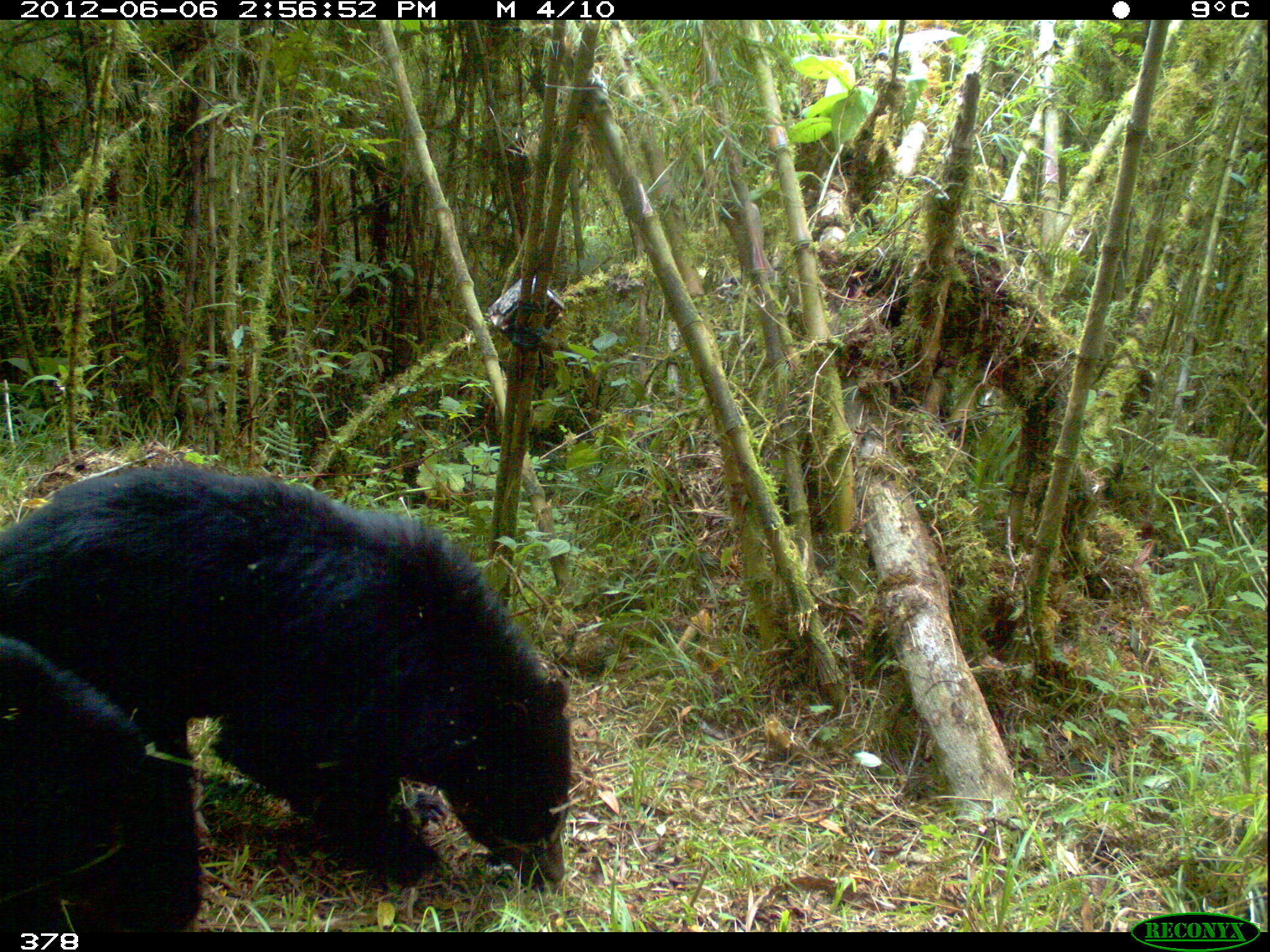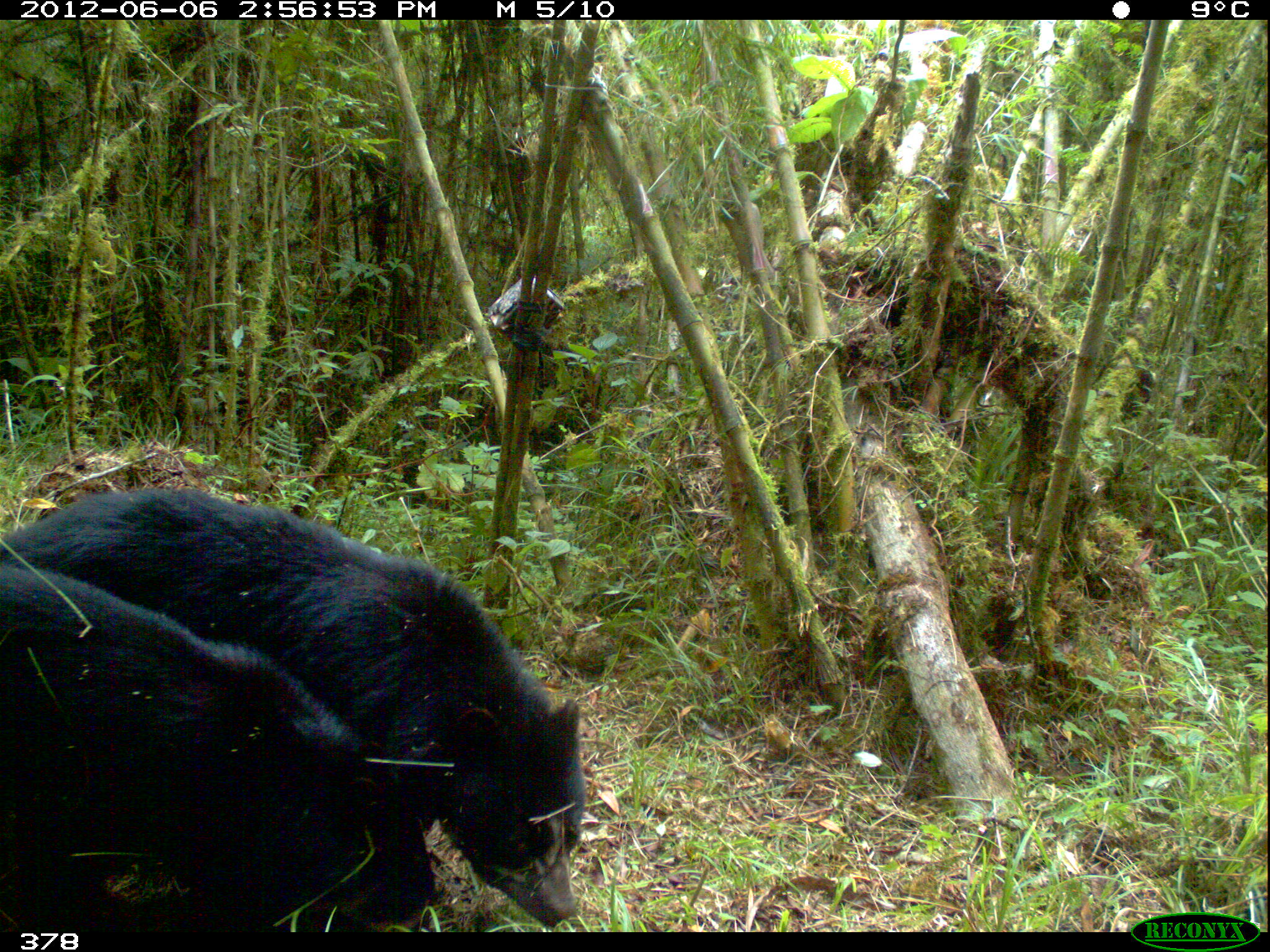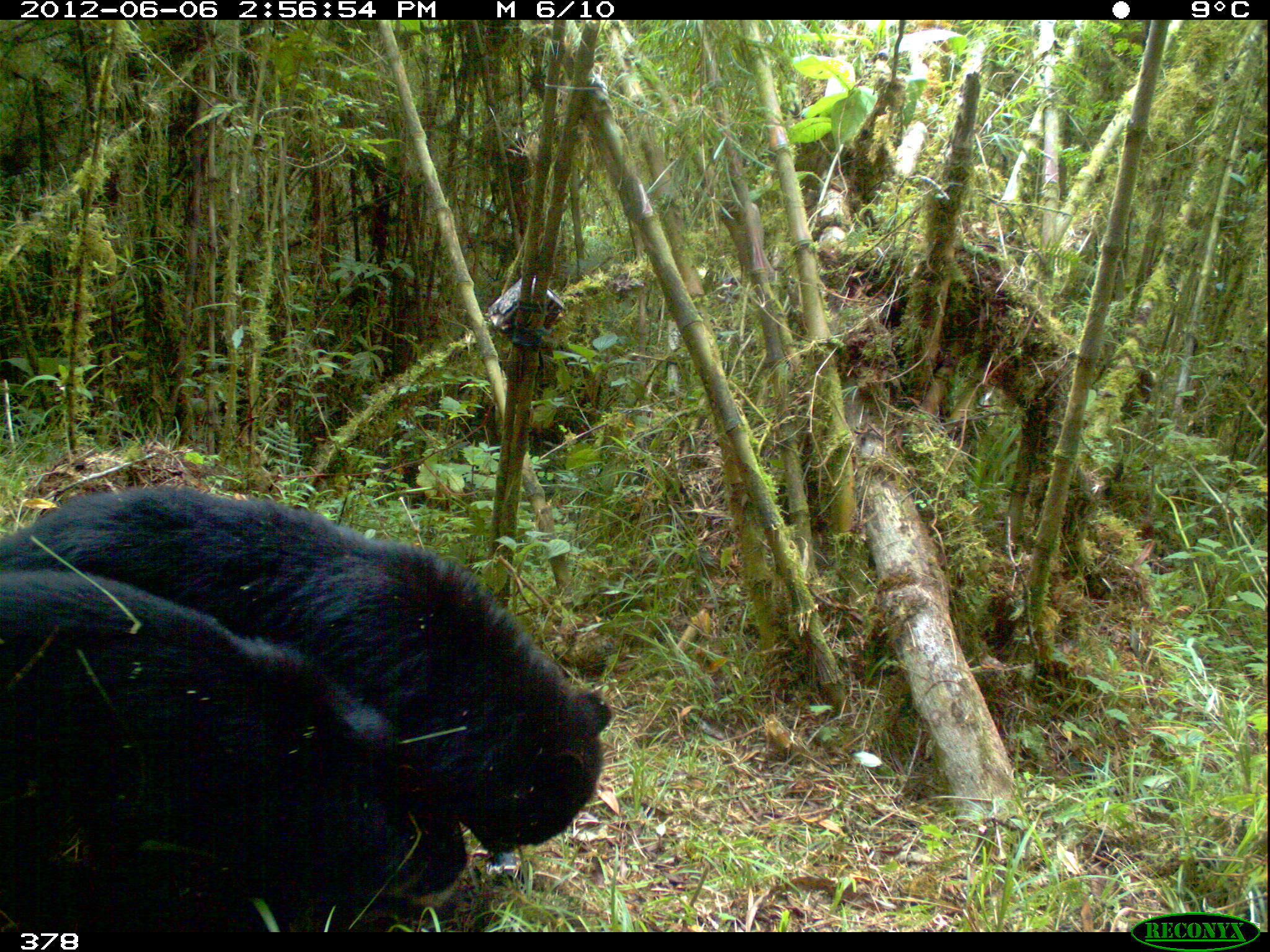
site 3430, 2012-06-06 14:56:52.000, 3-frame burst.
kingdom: Animalia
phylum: Chordata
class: Mammalia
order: Carnivora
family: Ursidae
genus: Tremarctos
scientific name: Tremarctos ornatus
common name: spectacled bear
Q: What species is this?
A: Tremarctos ornatus (spectacled bear).